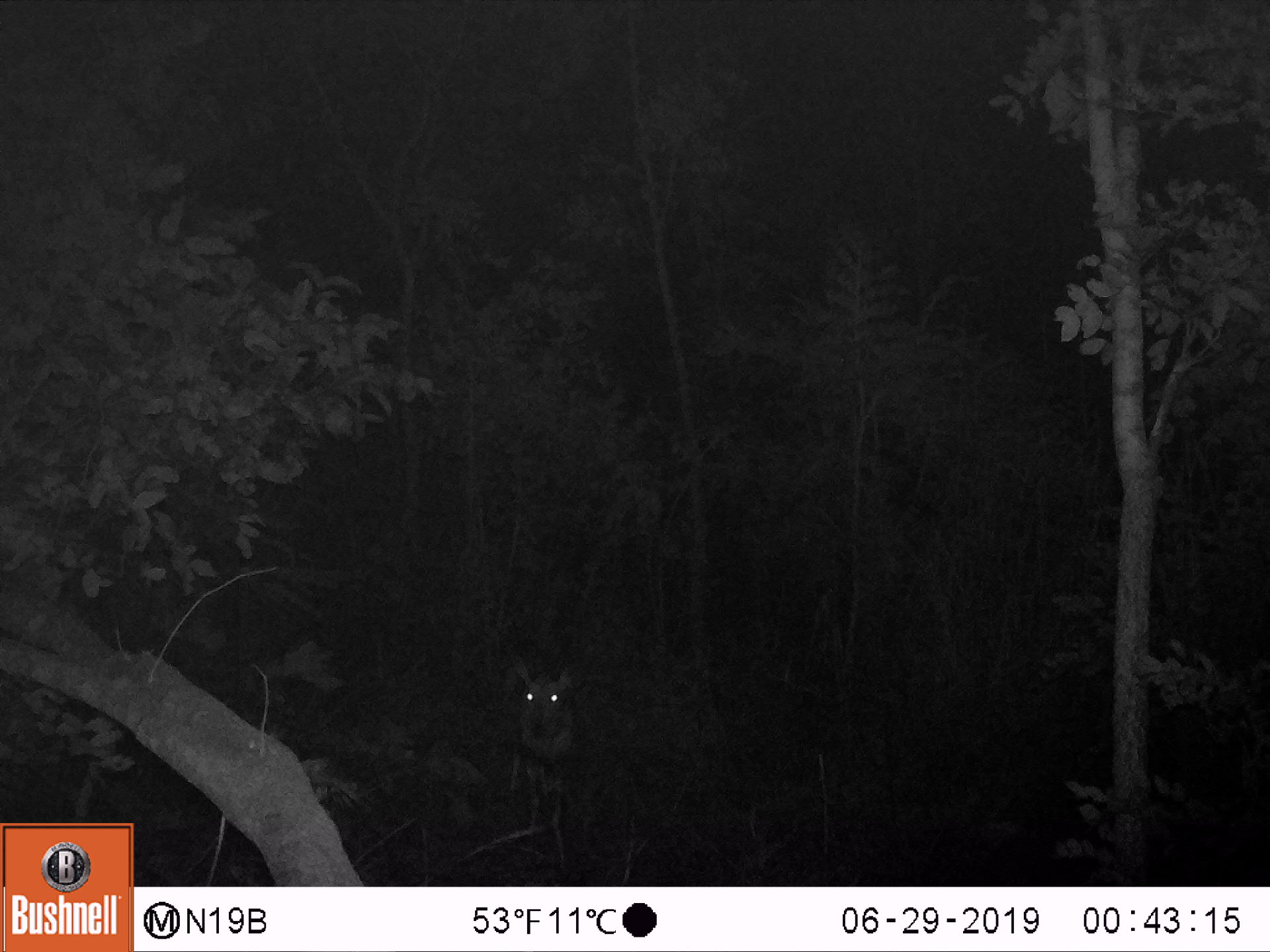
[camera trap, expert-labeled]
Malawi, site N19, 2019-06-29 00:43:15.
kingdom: Animalia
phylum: Chordata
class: Mammalia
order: Artiodactyla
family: Bovidae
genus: Tragelaphus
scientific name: Tragelaphus sylvaticus sylvaticus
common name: cape bushbuck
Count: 1.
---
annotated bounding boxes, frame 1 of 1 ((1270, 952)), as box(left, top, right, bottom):
cape bushbuck: box(491, 632, 584, 868)